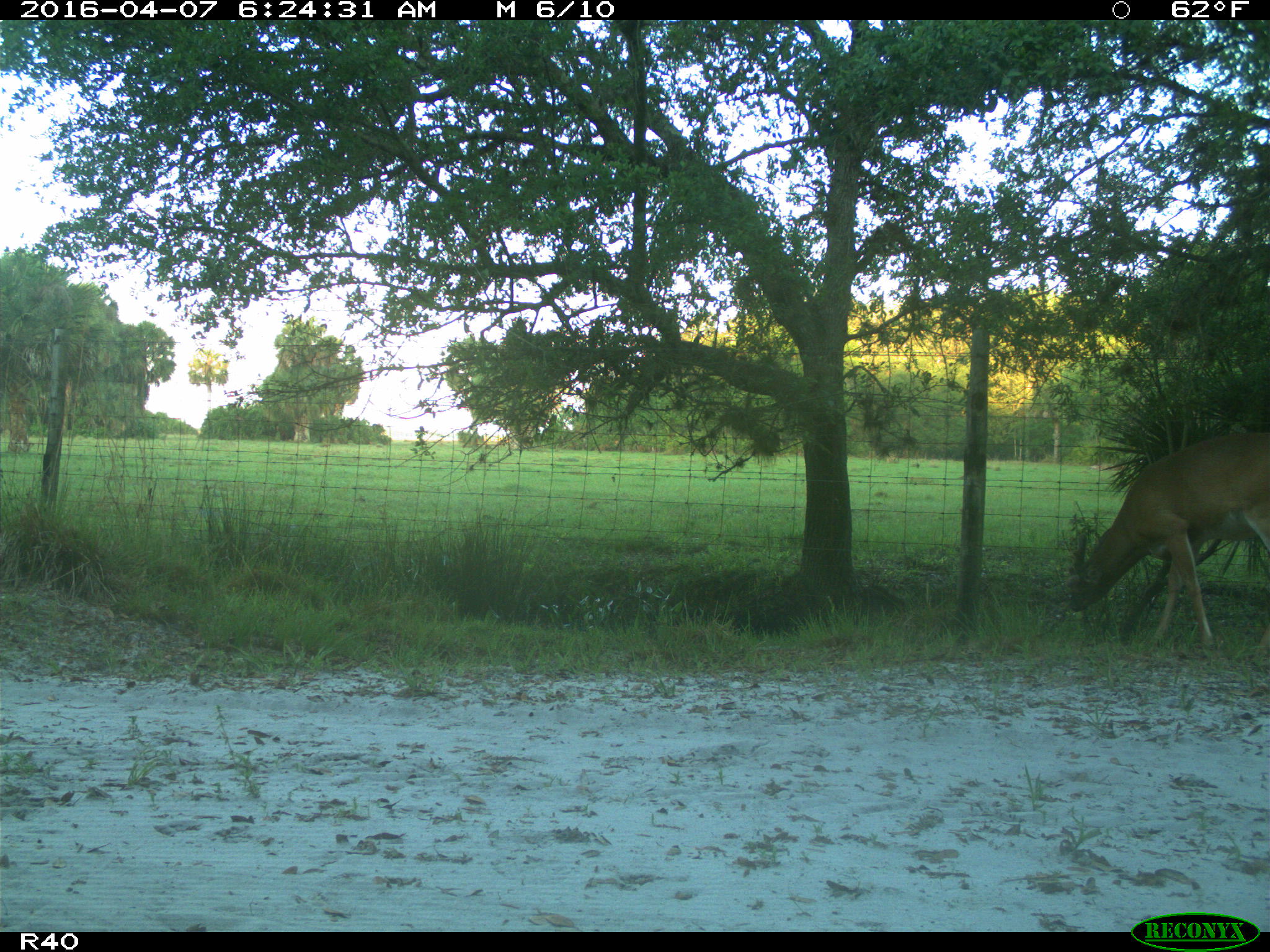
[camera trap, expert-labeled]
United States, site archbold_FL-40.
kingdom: Animalia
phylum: Chordata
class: Mammalia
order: Artiodactyla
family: Cervidae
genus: Odocoileus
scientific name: Odocoileus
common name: deer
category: unidentified deer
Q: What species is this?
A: Unidentified deer (deer) (Odocoileus).